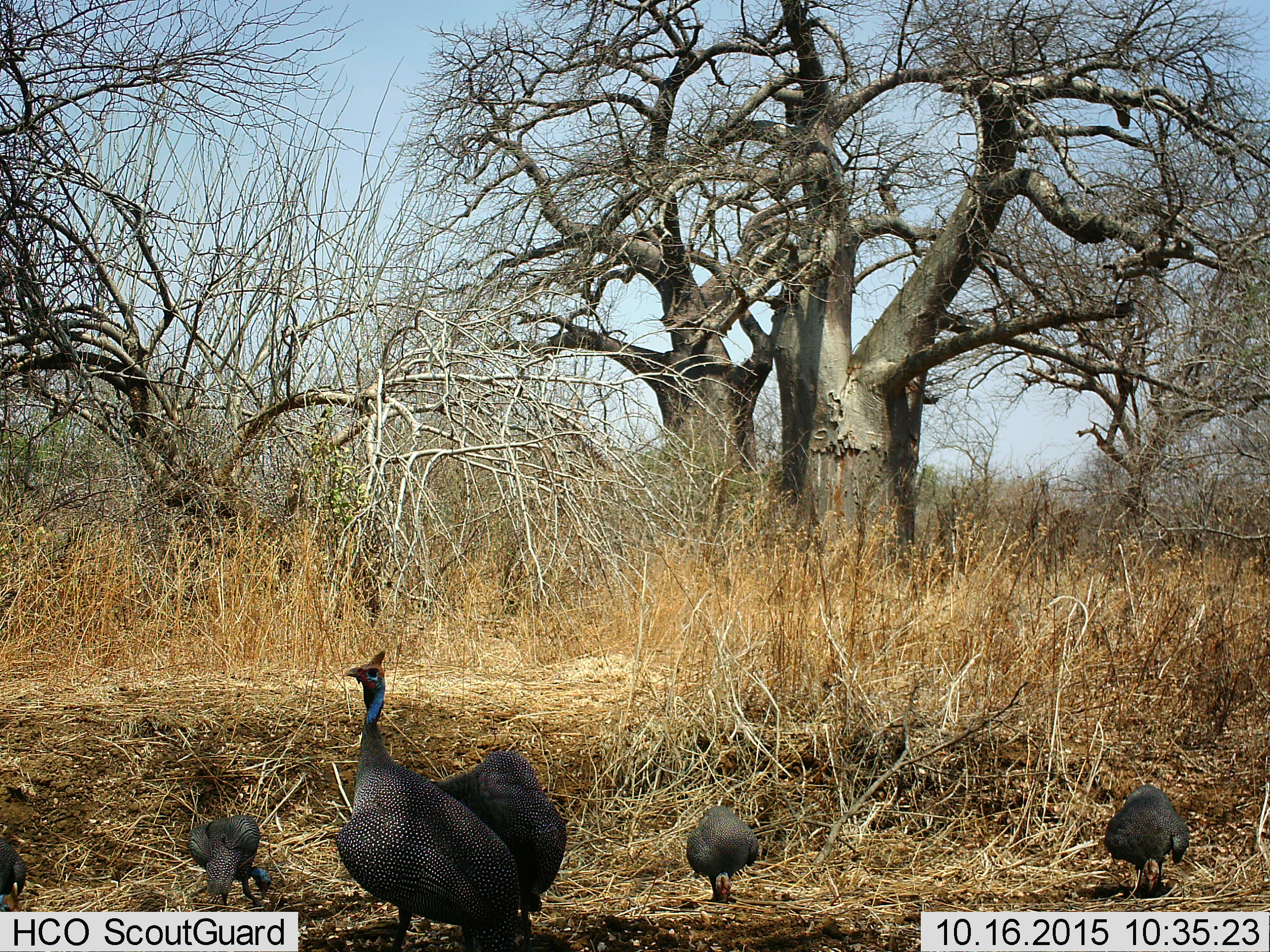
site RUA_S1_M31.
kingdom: Animalia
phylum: Chordata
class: Aves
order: Galliformes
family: Numididae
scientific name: Numididae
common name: guineafowl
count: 6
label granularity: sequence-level